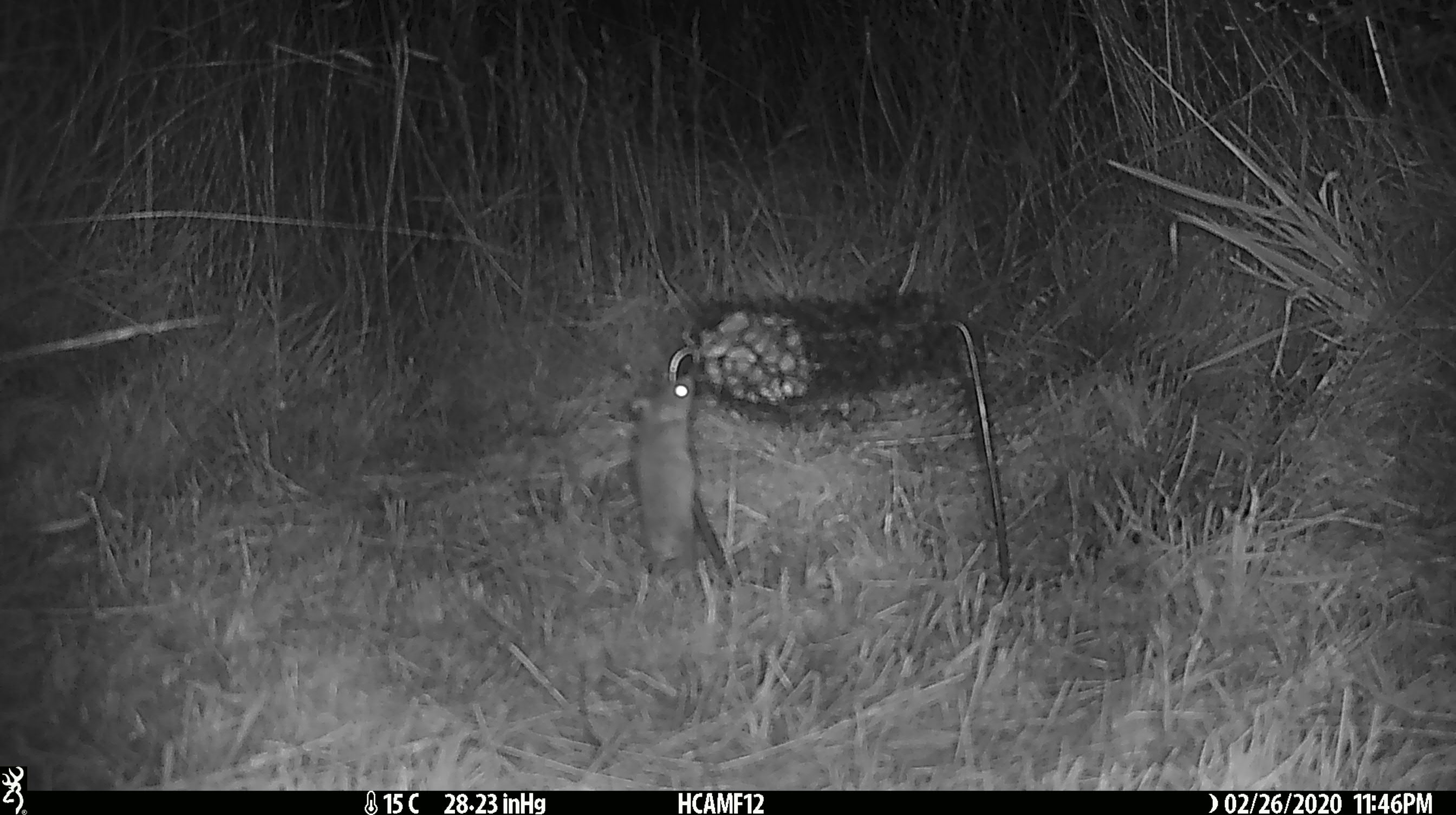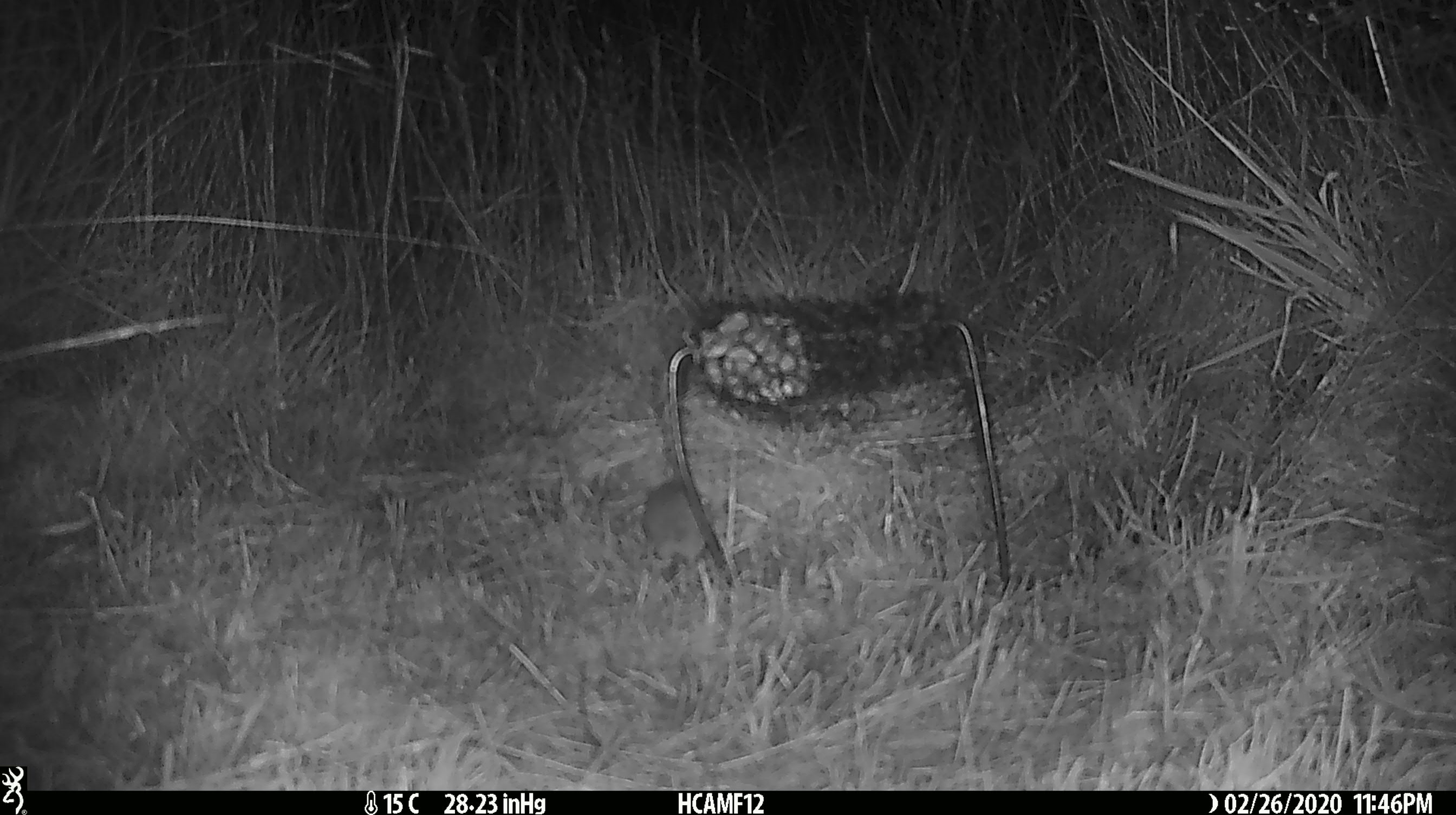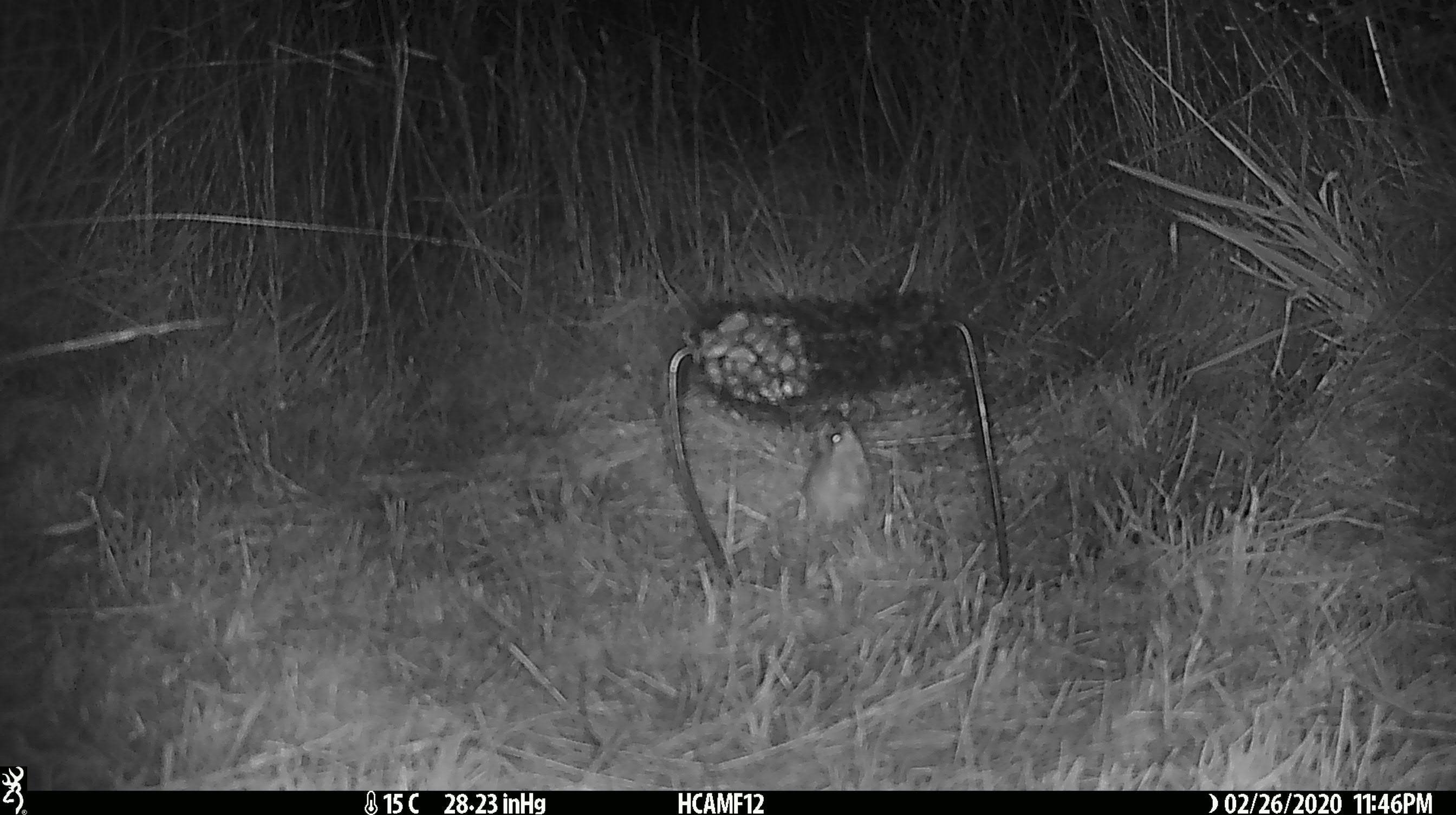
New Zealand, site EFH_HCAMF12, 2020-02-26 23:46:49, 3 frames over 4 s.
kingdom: Animalia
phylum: Chordata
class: Mammalia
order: Rodentia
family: Muridae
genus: Mus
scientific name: Mus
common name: mouse